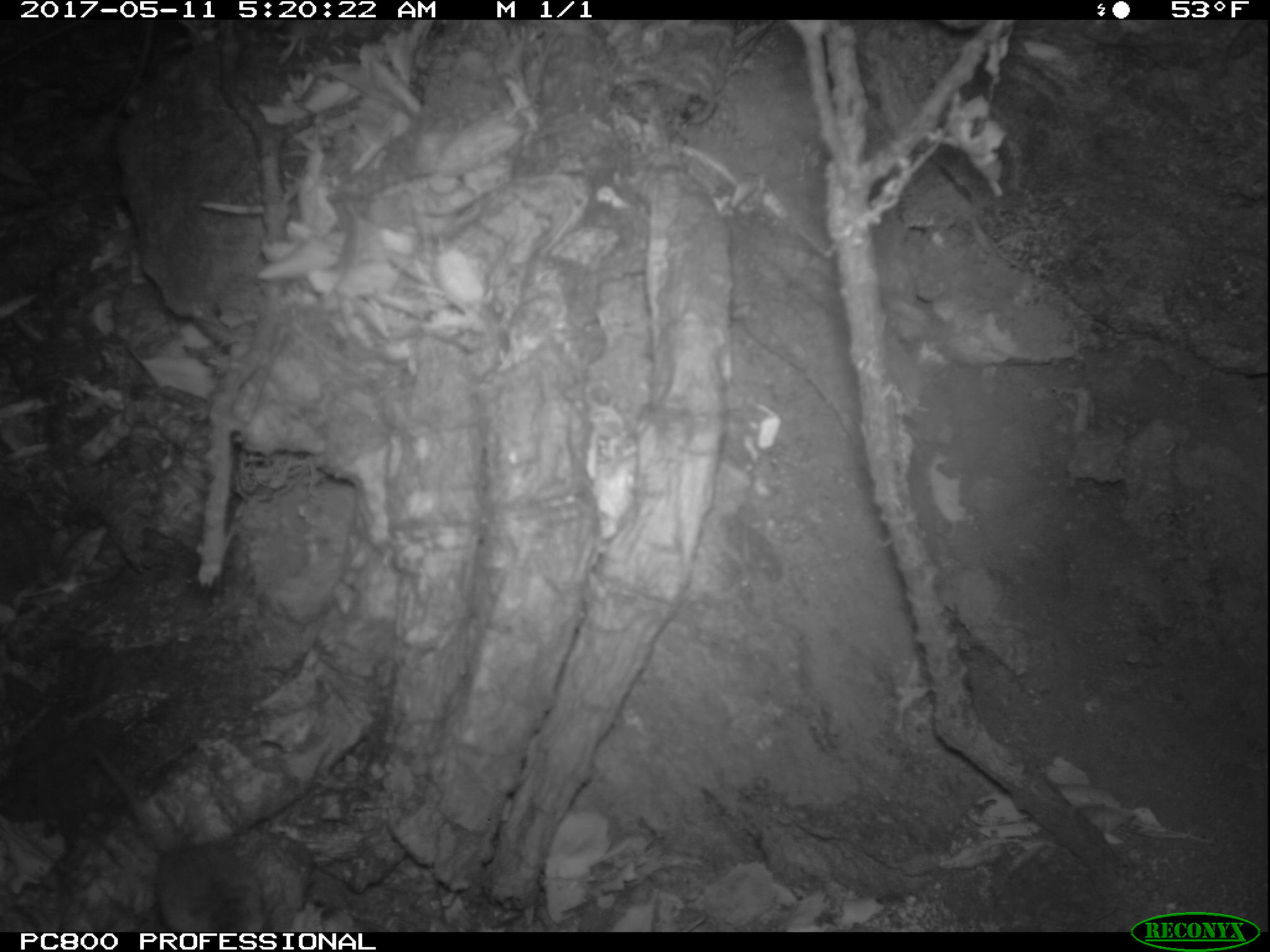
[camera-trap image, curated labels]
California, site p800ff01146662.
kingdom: Animalia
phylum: Chordata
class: Mammalia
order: Rodentia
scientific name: Rodentia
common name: rodent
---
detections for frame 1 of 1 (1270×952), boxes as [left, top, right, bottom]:
rodent: [82, 732, 264, 930]